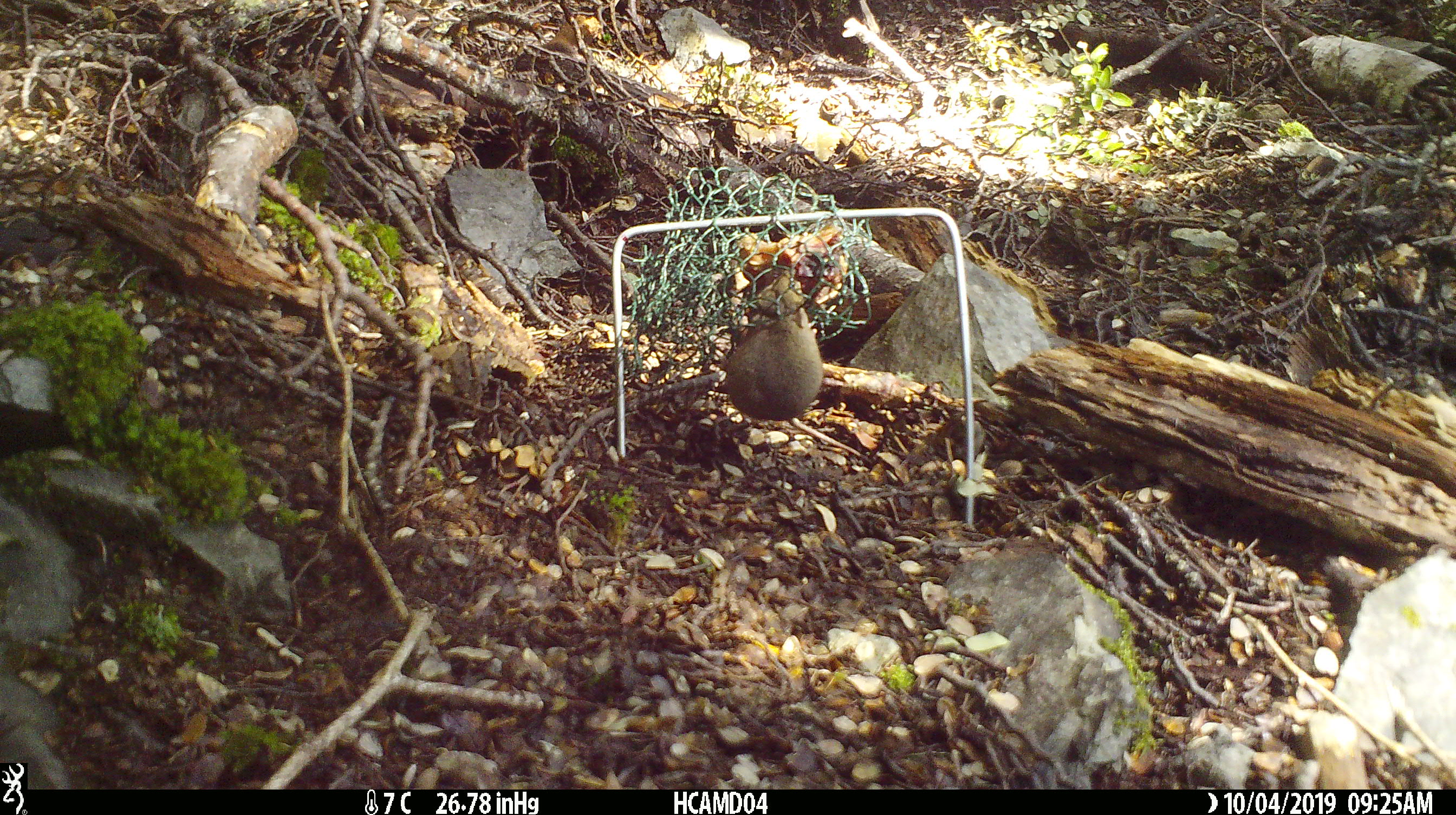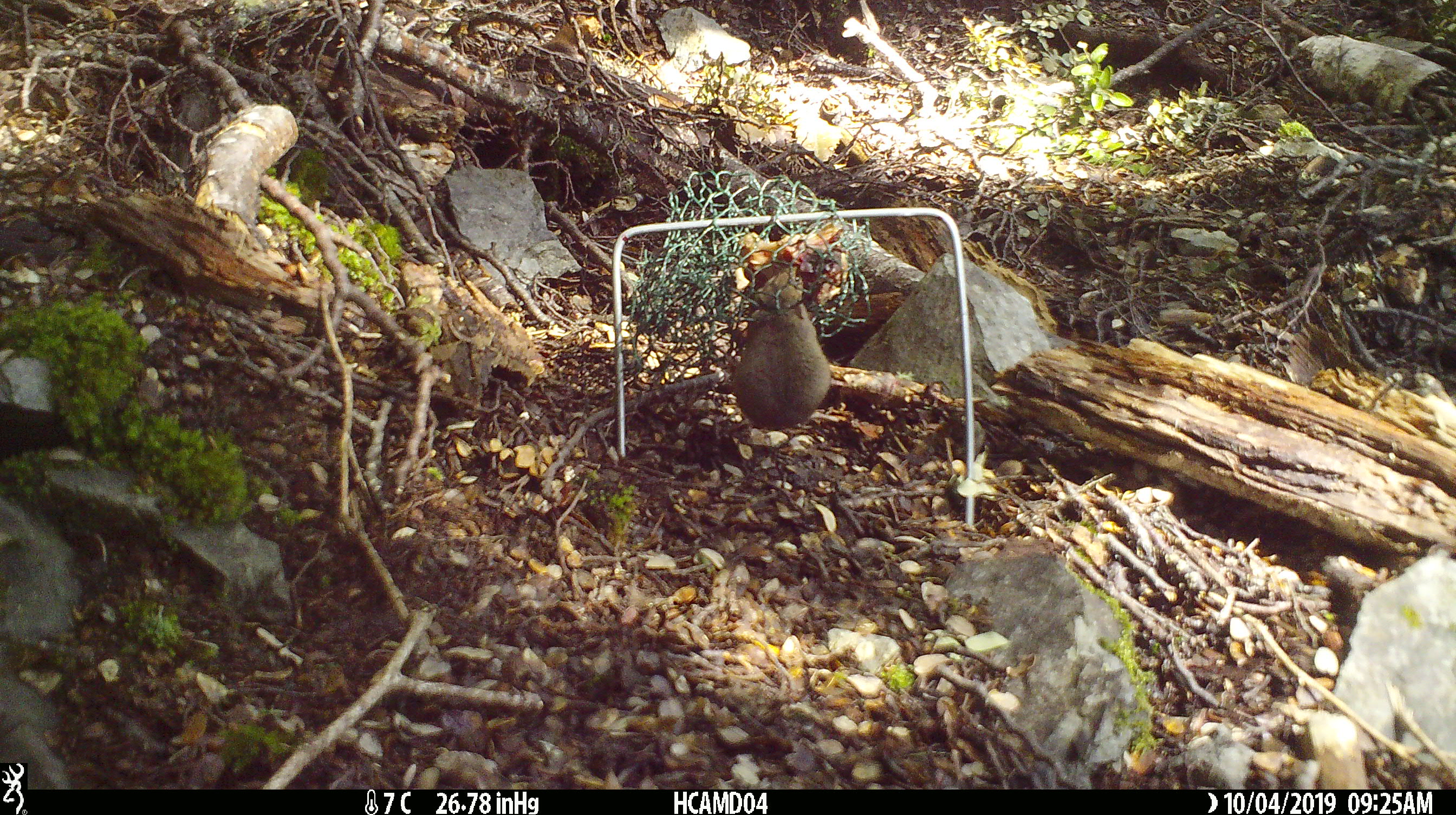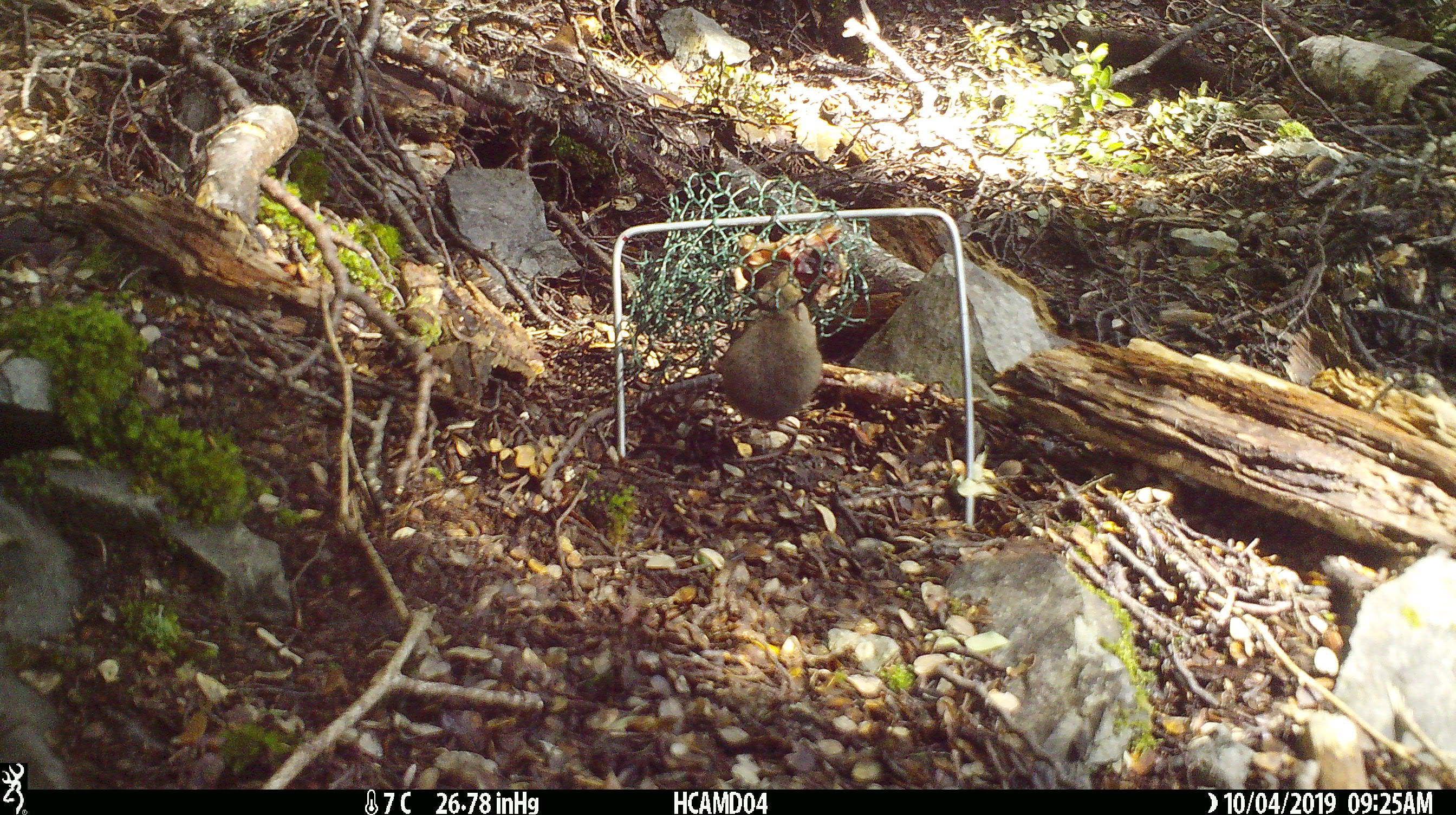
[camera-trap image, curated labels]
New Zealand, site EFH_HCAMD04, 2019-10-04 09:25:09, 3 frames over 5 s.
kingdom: Animalia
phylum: Chordata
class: Mammalia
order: Rodentia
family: Muridae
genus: Mus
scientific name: Mus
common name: mouse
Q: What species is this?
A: Mouse (Mus).